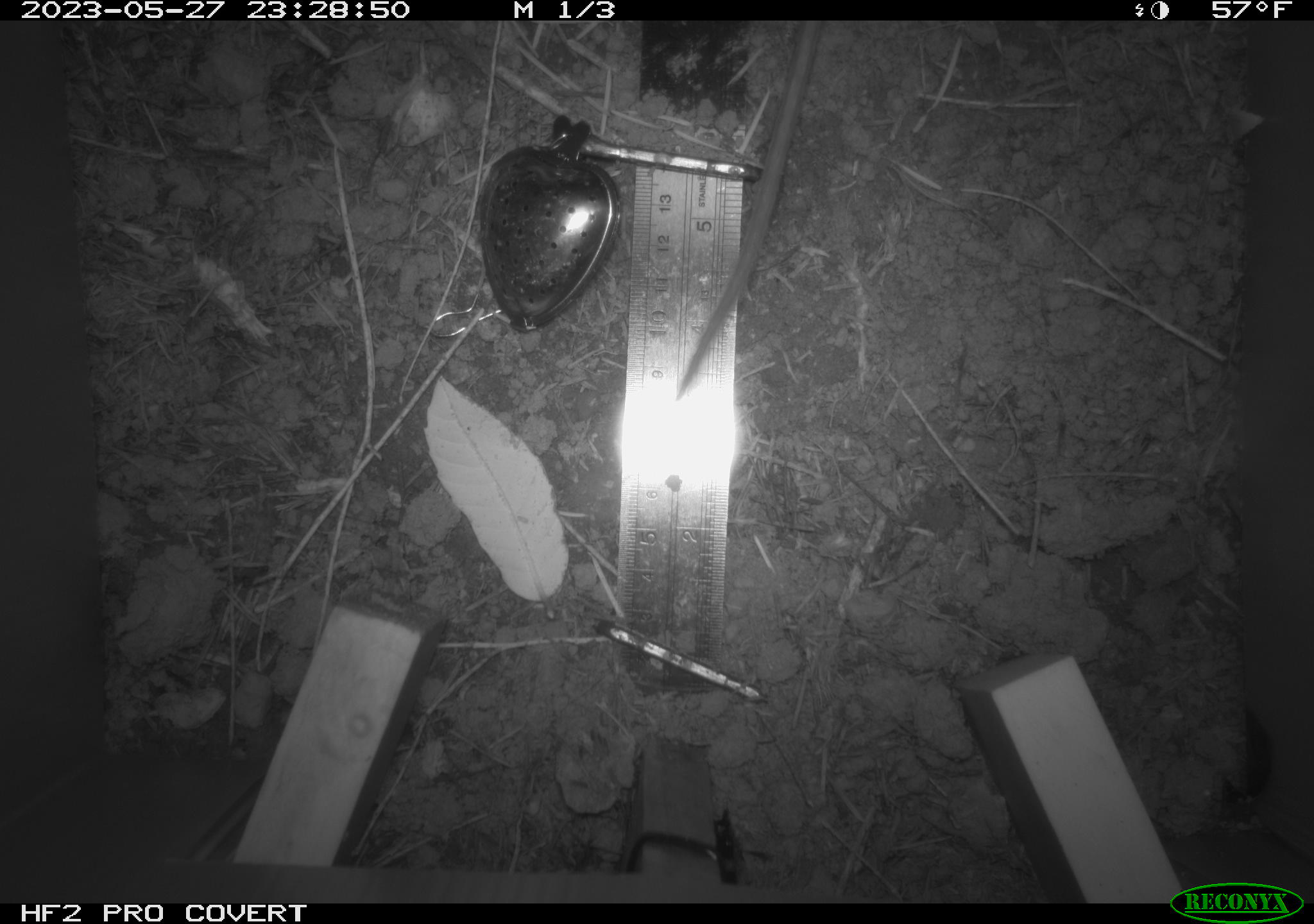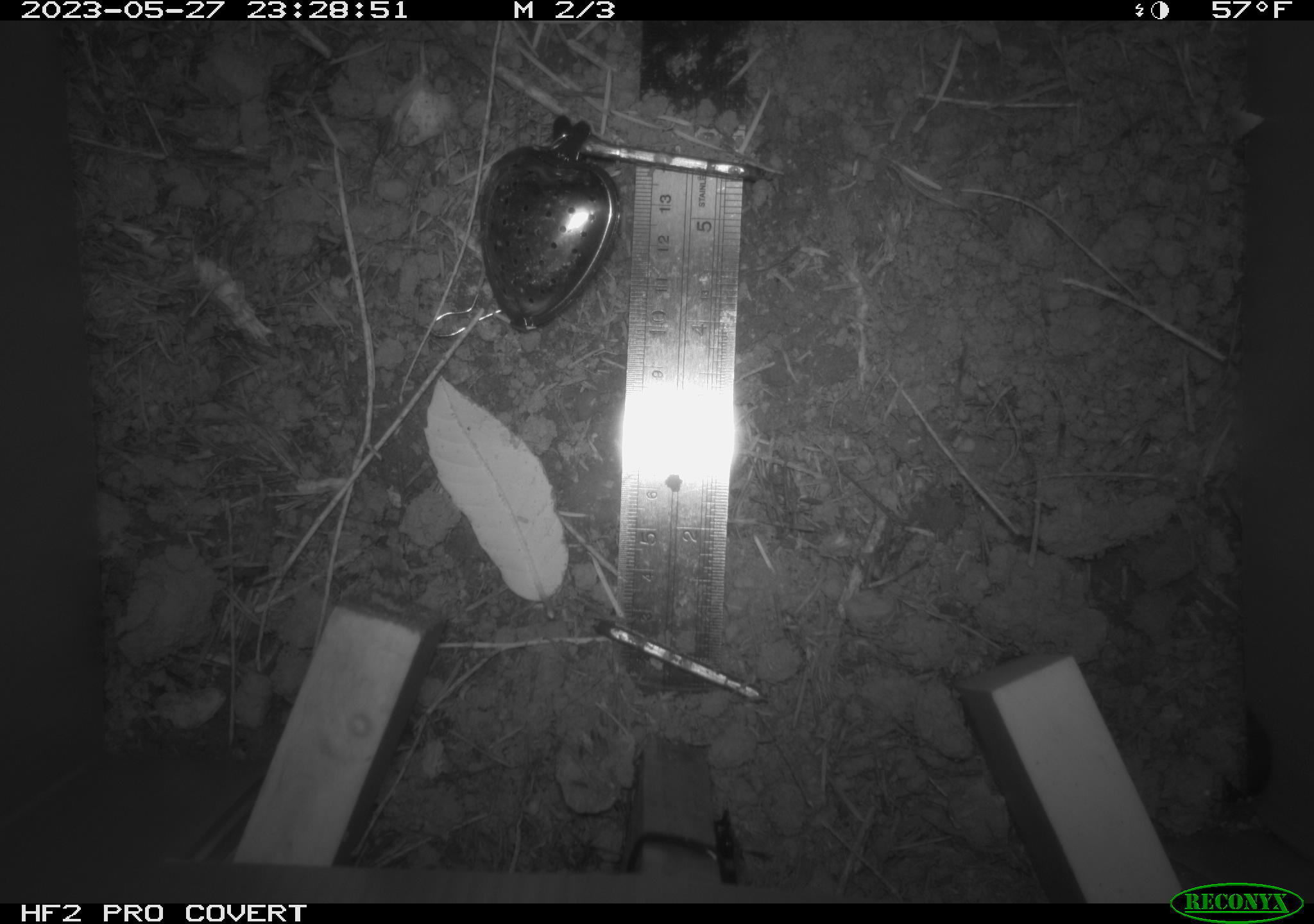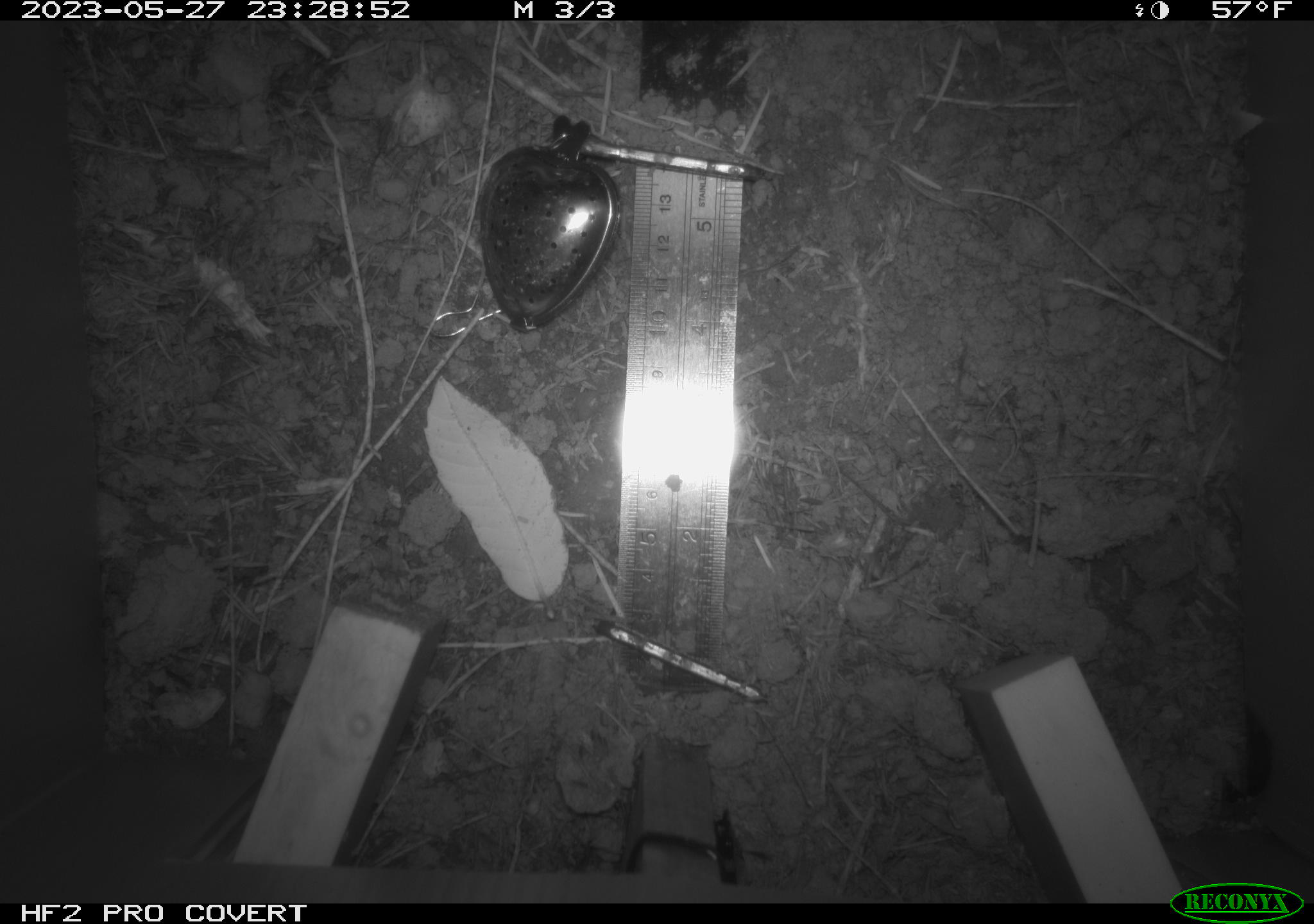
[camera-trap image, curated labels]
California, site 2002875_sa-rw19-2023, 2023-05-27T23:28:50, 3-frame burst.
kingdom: Animalia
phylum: Chordata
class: Mammalia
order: Rodentia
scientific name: Rodentia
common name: mouse species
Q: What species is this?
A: Mouse species (Rodentia).